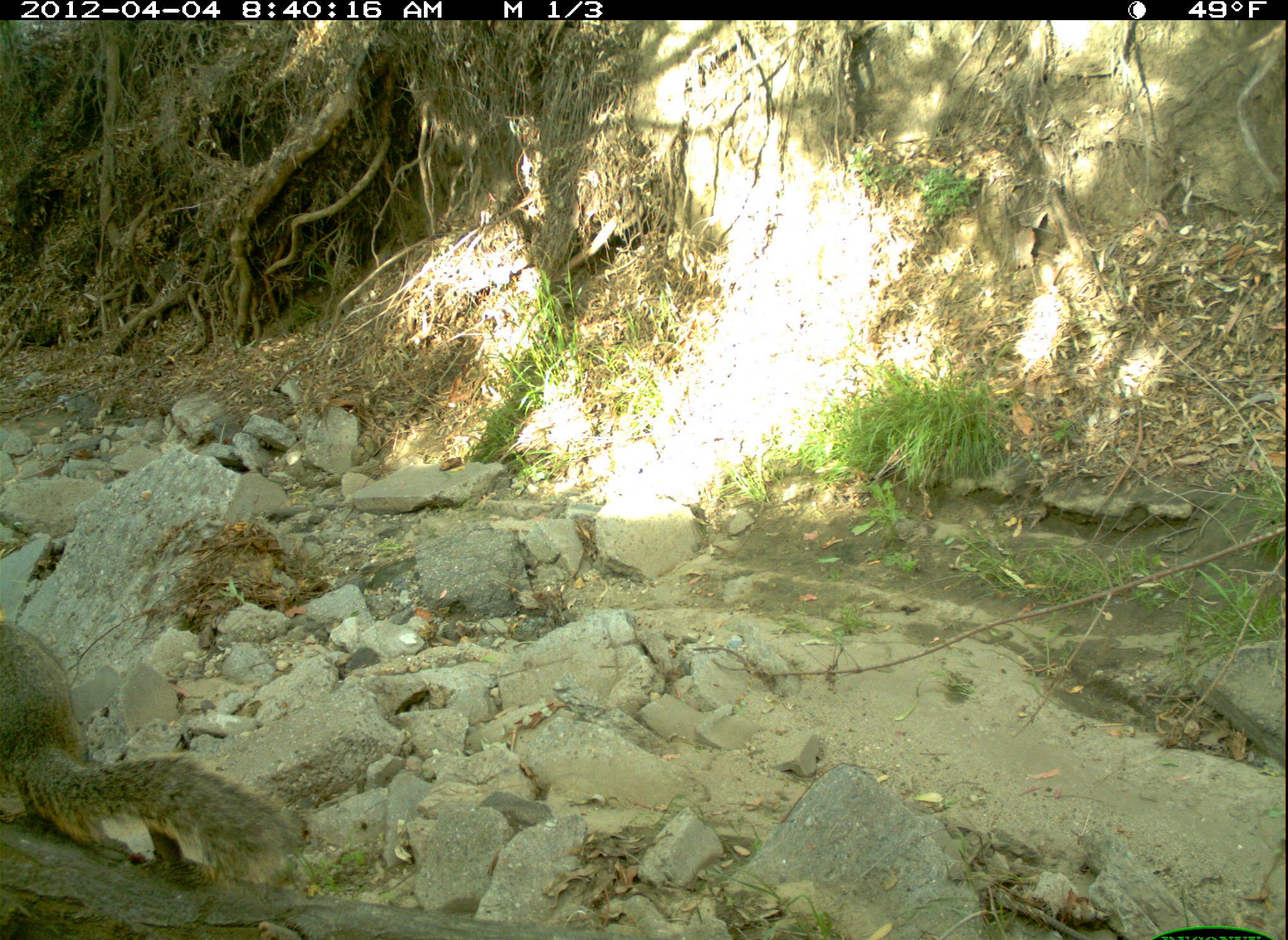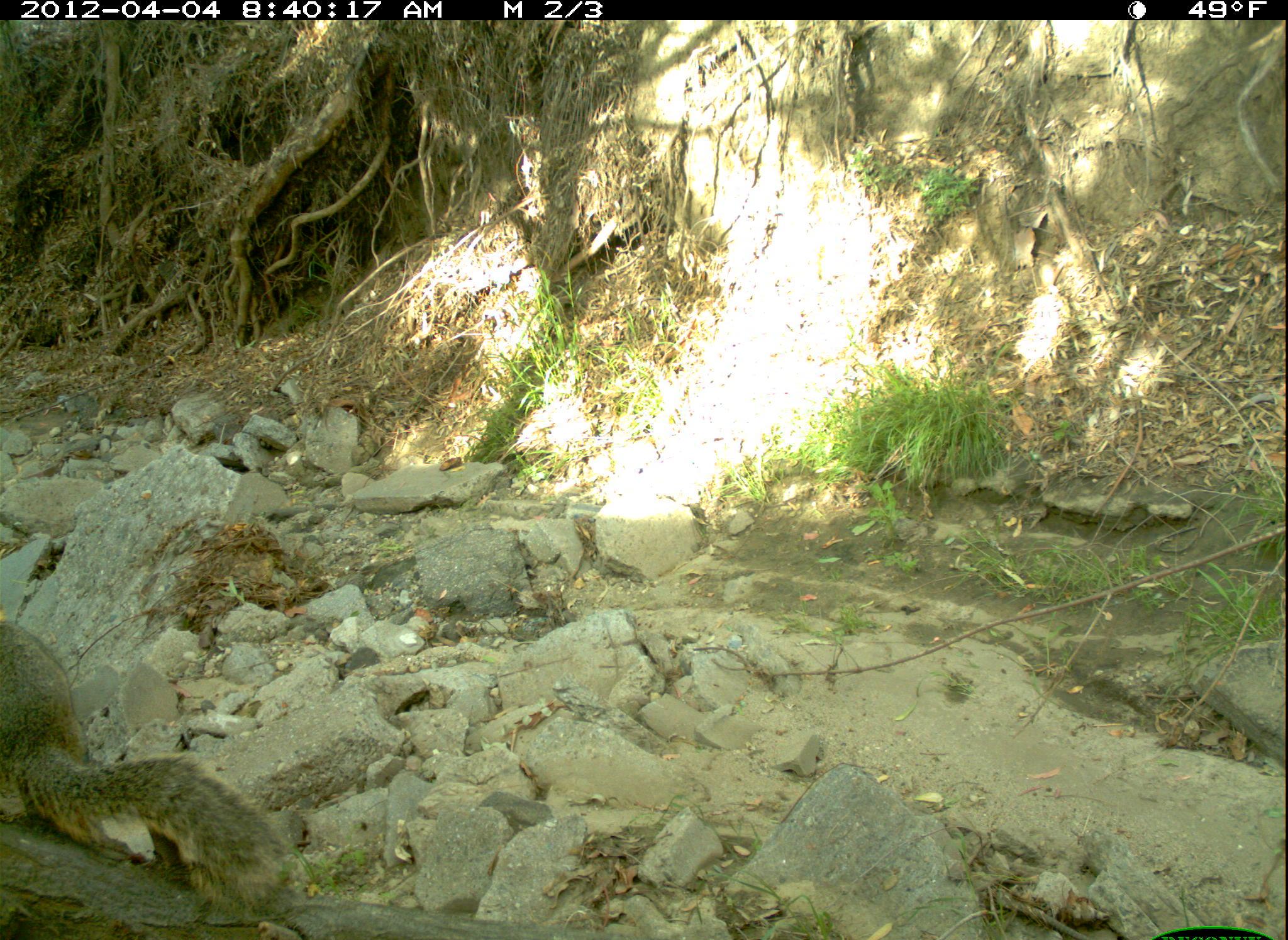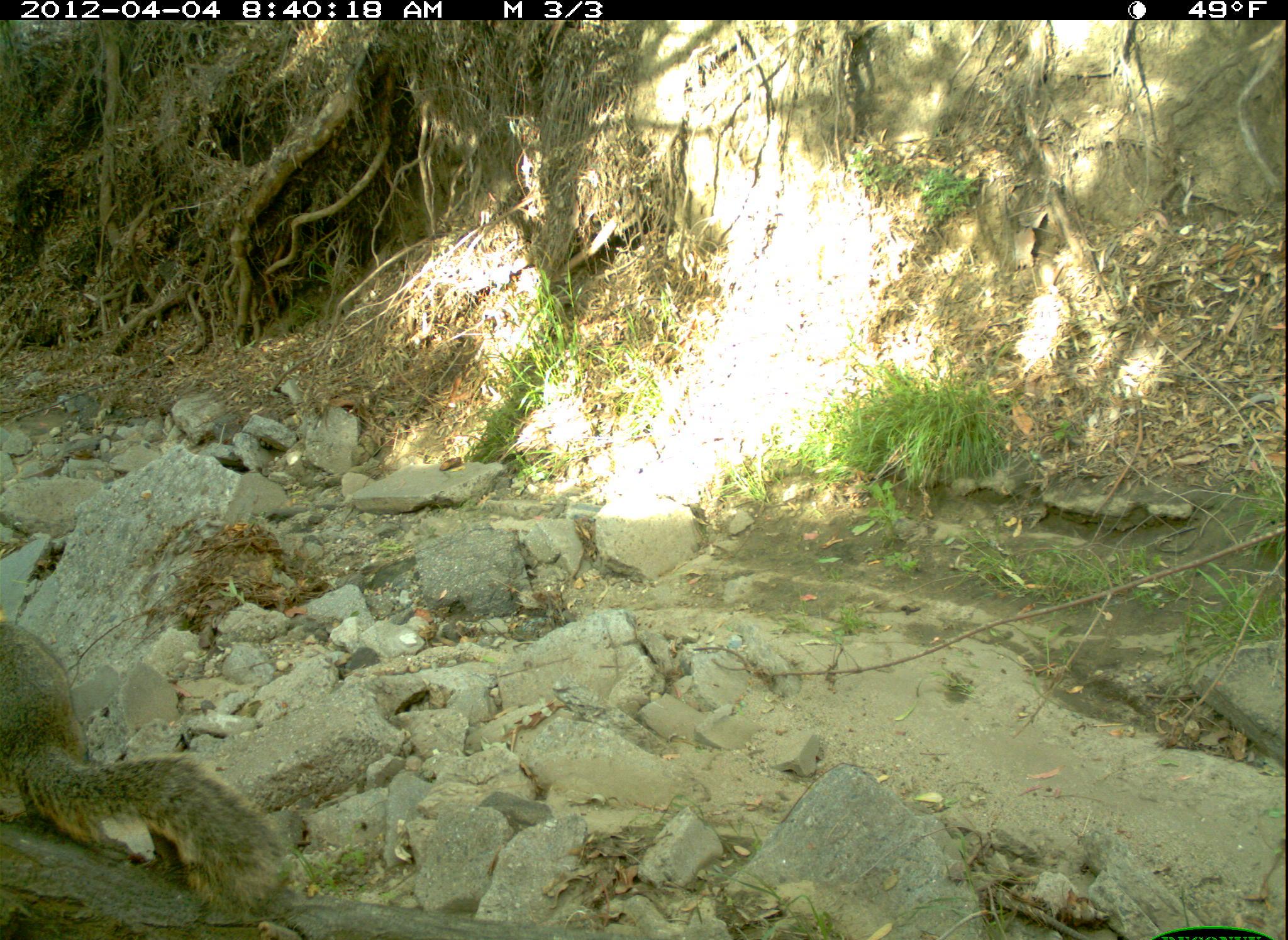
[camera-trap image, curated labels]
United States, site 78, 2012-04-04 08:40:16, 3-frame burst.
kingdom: Animalia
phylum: Chordata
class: Mammalia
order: Rodentia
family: Sciuridae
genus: Sciurus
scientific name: Sciurus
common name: squirrel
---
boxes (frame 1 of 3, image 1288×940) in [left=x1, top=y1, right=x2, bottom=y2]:
squirrel: [left=2, top=607, right=304, bottom=888]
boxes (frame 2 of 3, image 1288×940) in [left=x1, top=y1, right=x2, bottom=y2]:
squirrel: [left=3, top=612, right=298, bottom=916]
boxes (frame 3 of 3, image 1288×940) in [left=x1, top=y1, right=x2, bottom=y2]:
squirrel: [left=5, top=590, right=324, bottom=939]